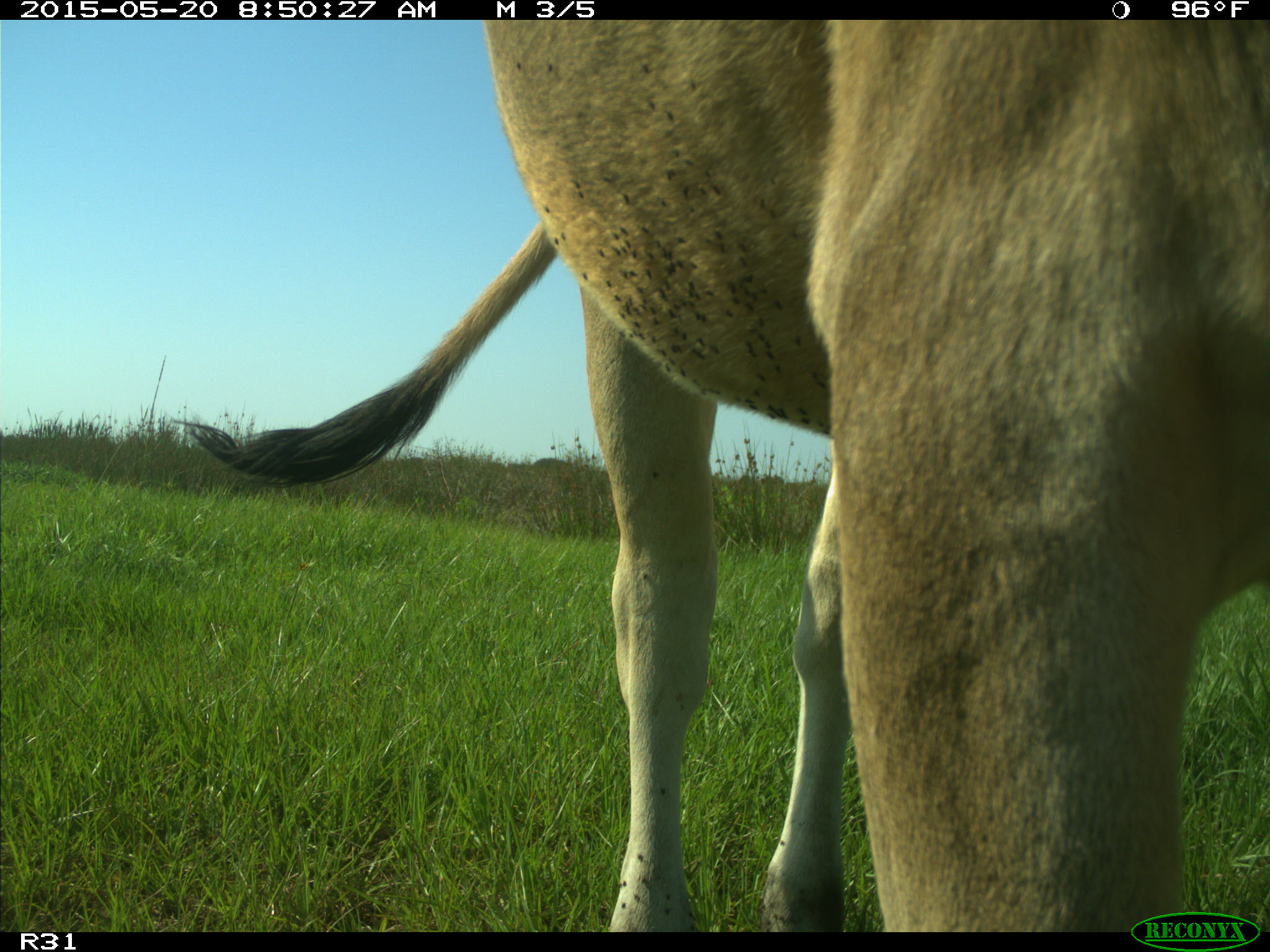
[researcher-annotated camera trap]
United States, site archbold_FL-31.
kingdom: Animalia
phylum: Chordata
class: Mammalia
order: Artiodactyla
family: Bovidae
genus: Bos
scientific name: Bos taurus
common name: domestic cow